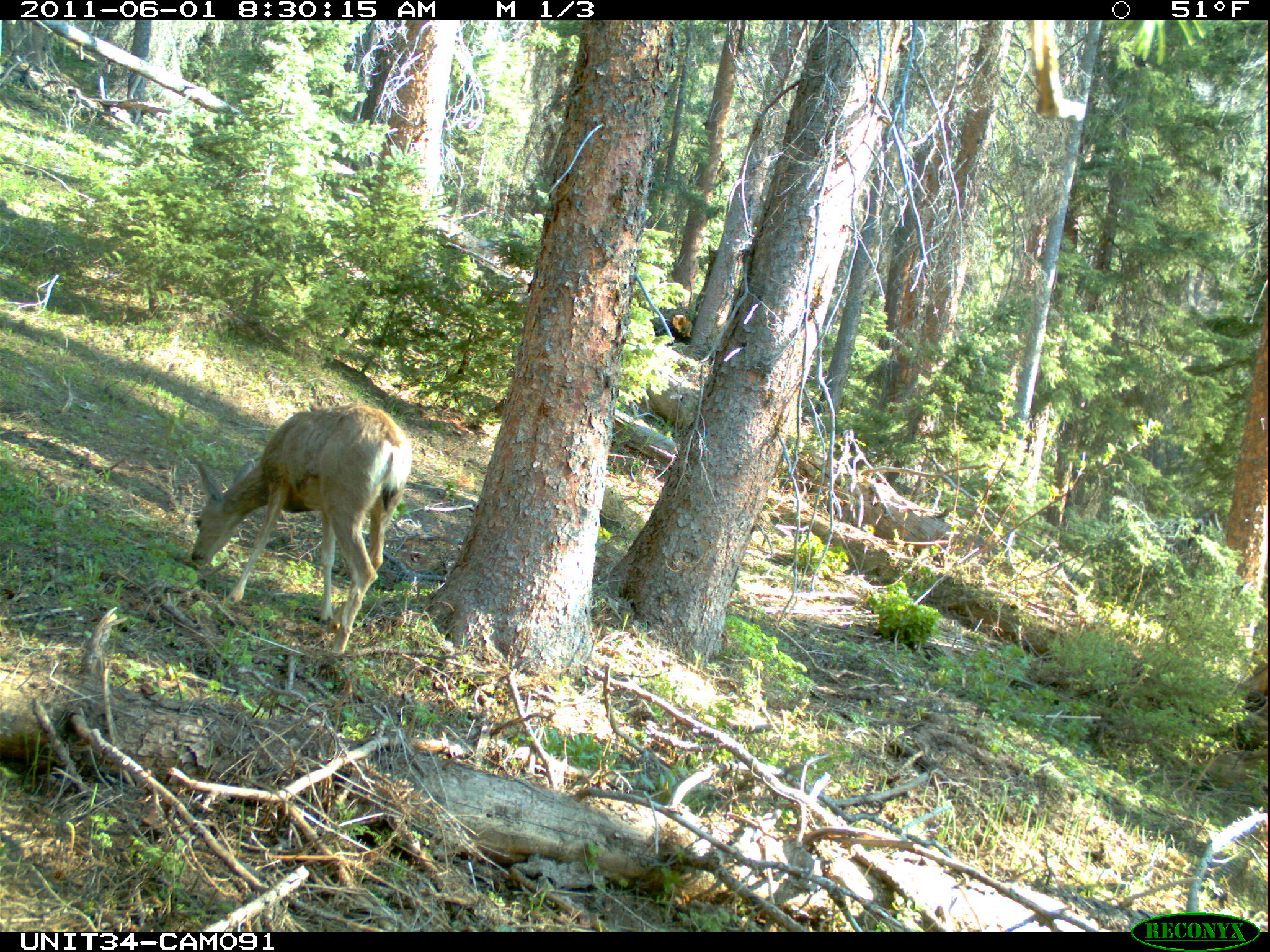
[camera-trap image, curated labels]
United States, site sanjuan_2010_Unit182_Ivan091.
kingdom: Animalia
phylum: Chordata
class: Mammalia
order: Artiodactyla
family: Cervidae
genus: Odocoileus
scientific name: Odocoileus hemionus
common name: mule deer